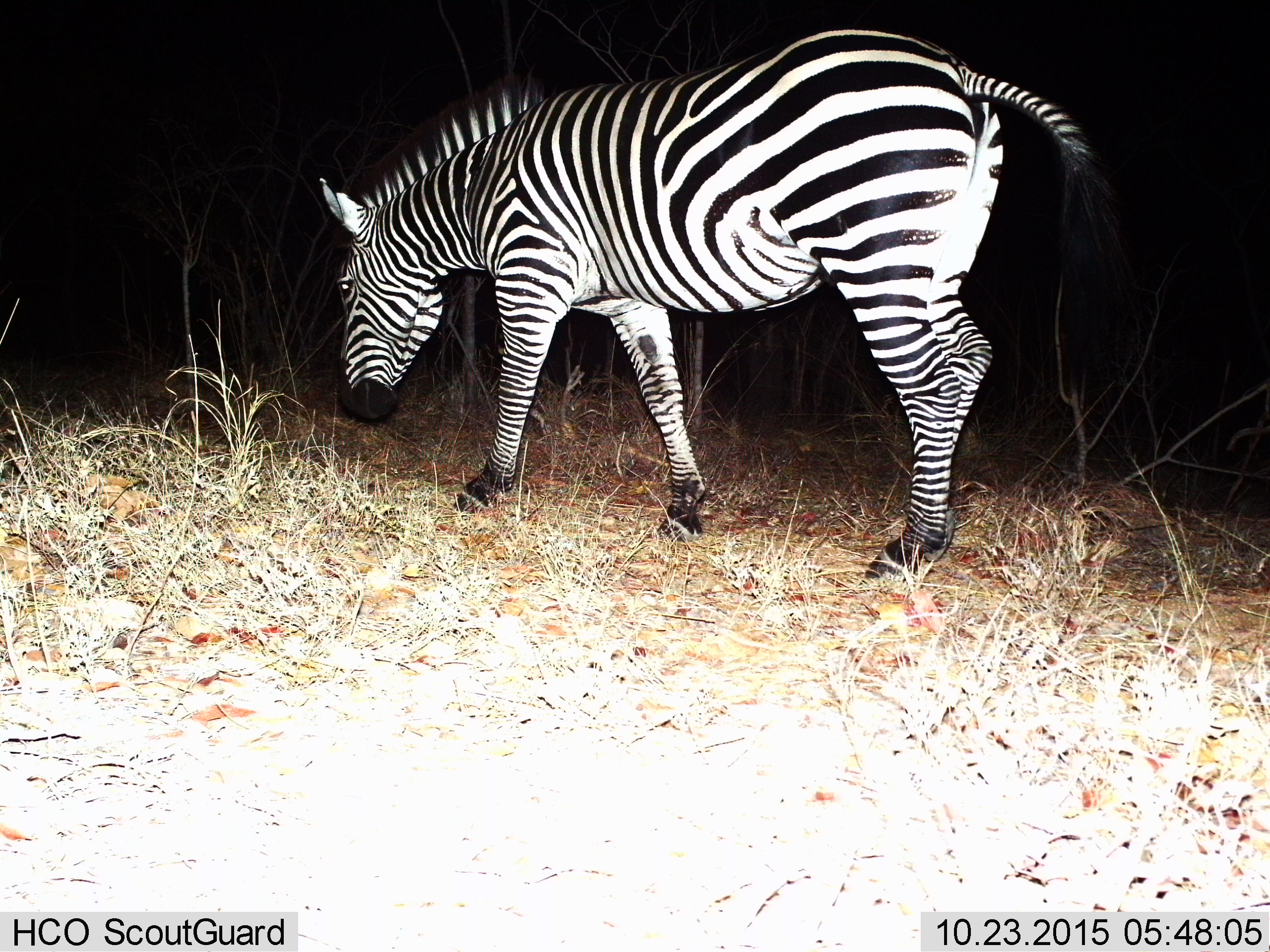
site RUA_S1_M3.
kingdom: Animalia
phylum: Chordata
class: Mammalia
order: Perissodactyla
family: Equidae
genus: Equus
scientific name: Equus quagga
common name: plains zebra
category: zebraplains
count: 1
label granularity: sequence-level